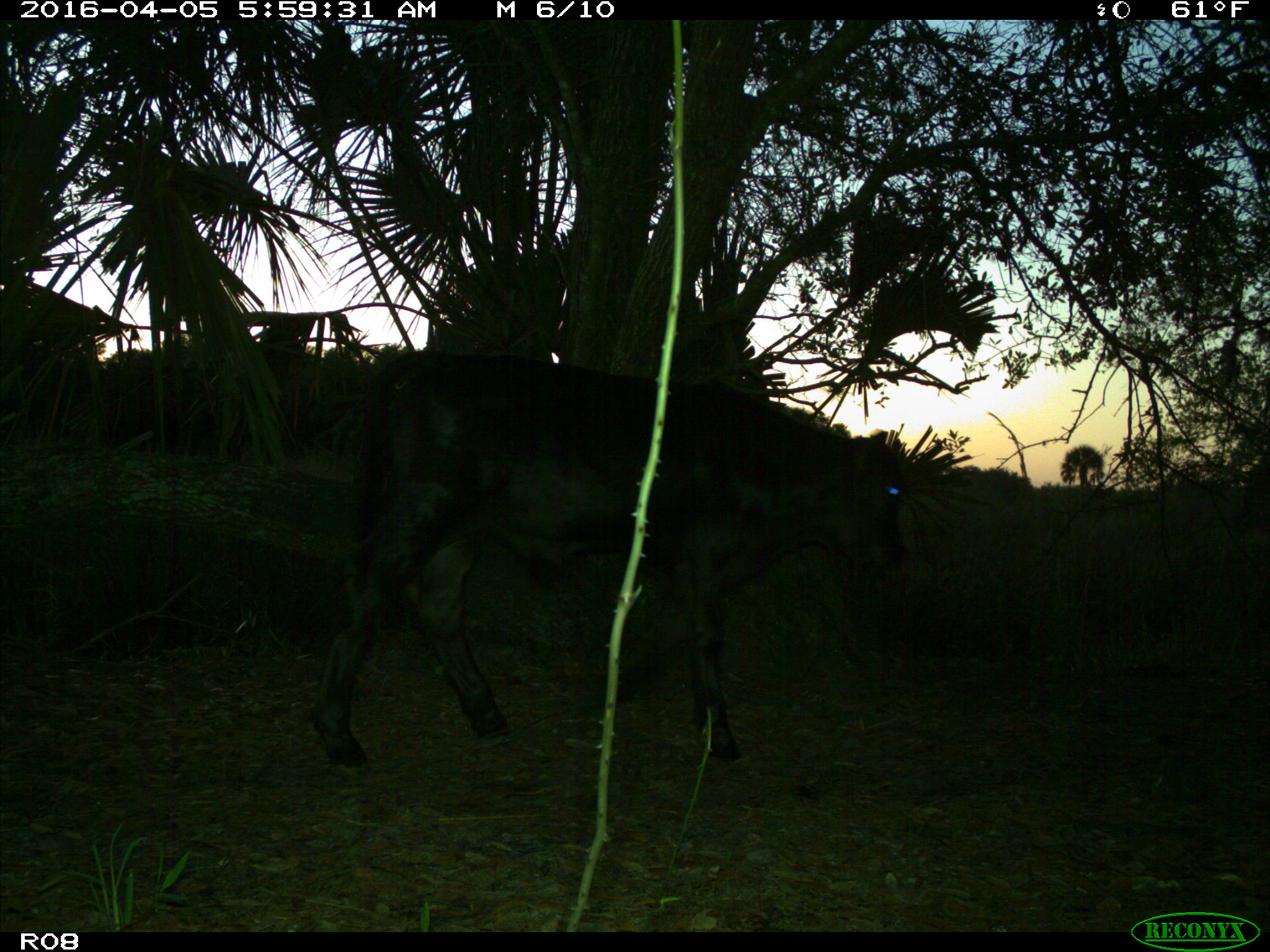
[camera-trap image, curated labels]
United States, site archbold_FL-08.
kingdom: Animalia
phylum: Chordata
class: Mammalia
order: Artiodactyla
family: Bovidae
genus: Bos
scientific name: Bos taurus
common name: domestic cow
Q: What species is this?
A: Bos taurus (domestic cow).